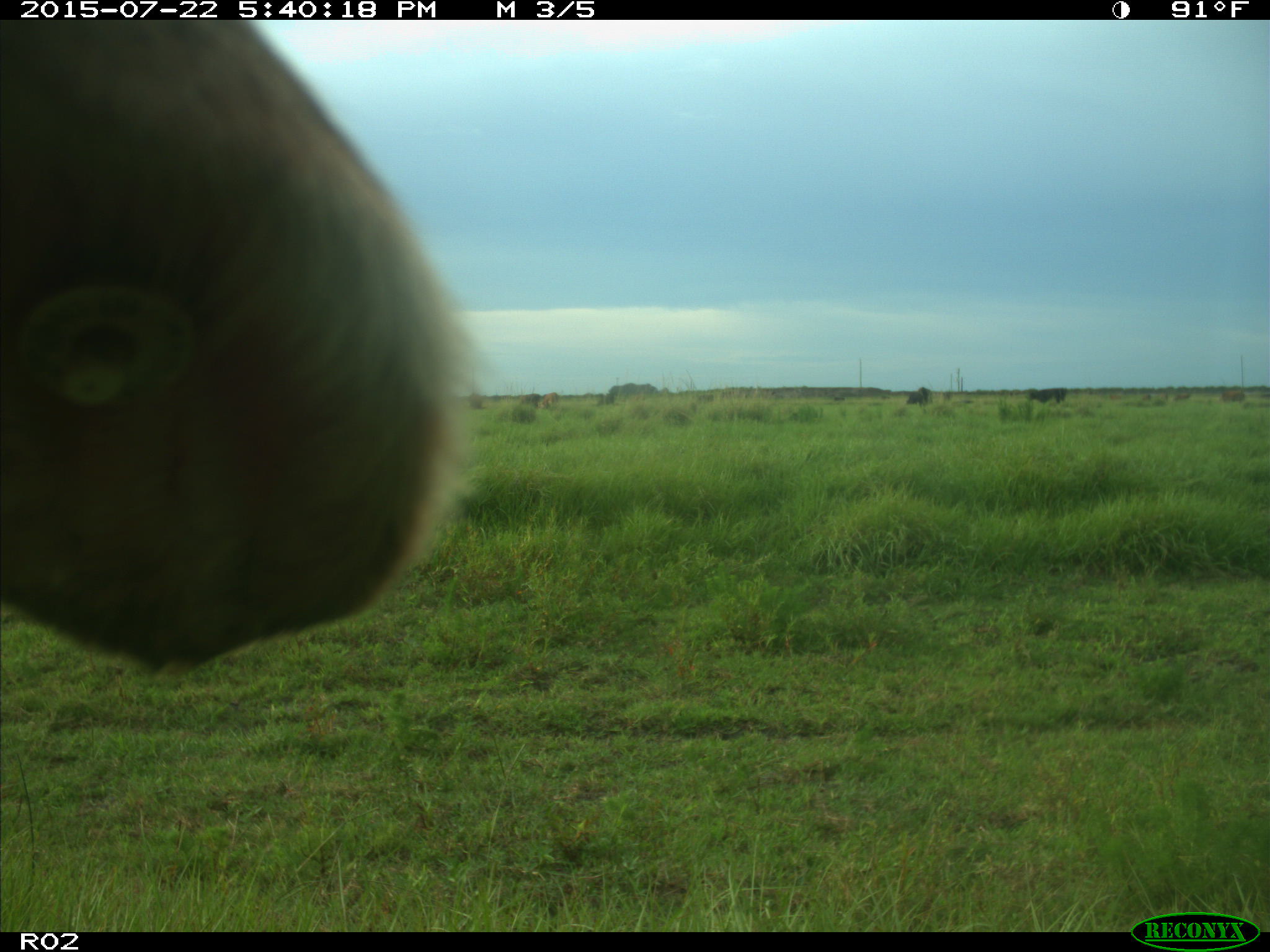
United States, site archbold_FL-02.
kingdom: Animalia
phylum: Chordata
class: Mammalia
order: Artiodactyla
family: Bovidae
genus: Bos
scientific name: Bos taurus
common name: domestic cow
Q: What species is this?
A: Bos taurus (domestic cow).